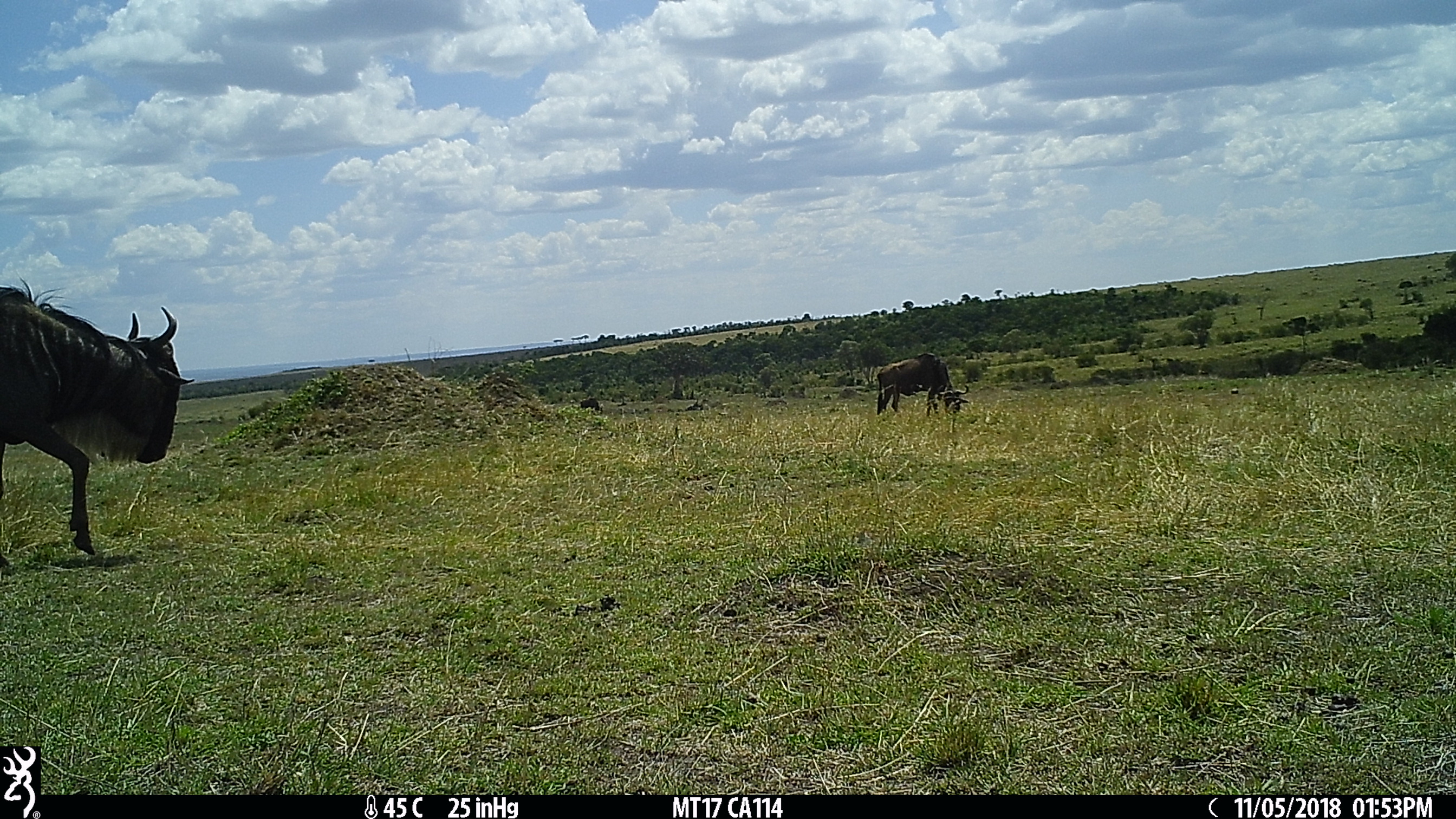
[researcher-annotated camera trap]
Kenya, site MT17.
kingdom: Animalia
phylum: Chordata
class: Mammalia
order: Artiodactyla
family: Bovidae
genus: Connochaetes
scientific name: Connochaetes taurinus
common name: blue wildebeest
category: wildebeest